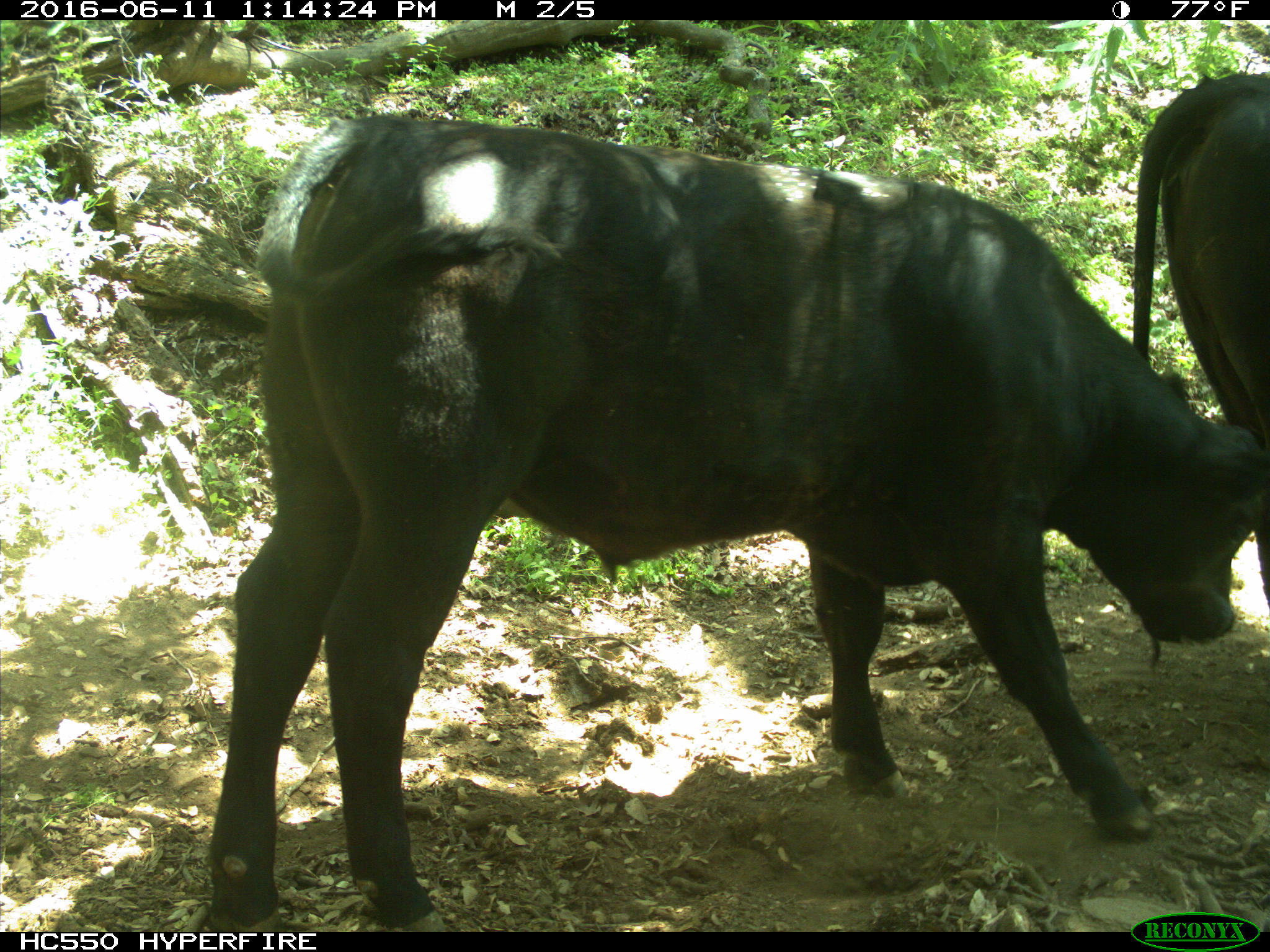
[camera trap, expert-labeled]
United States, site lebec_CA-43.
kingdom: Animalia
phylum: Chordata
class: Mammalia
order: Artiodactyla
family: Bovidae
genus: Bos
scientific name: Bos taurus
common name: domestic cow